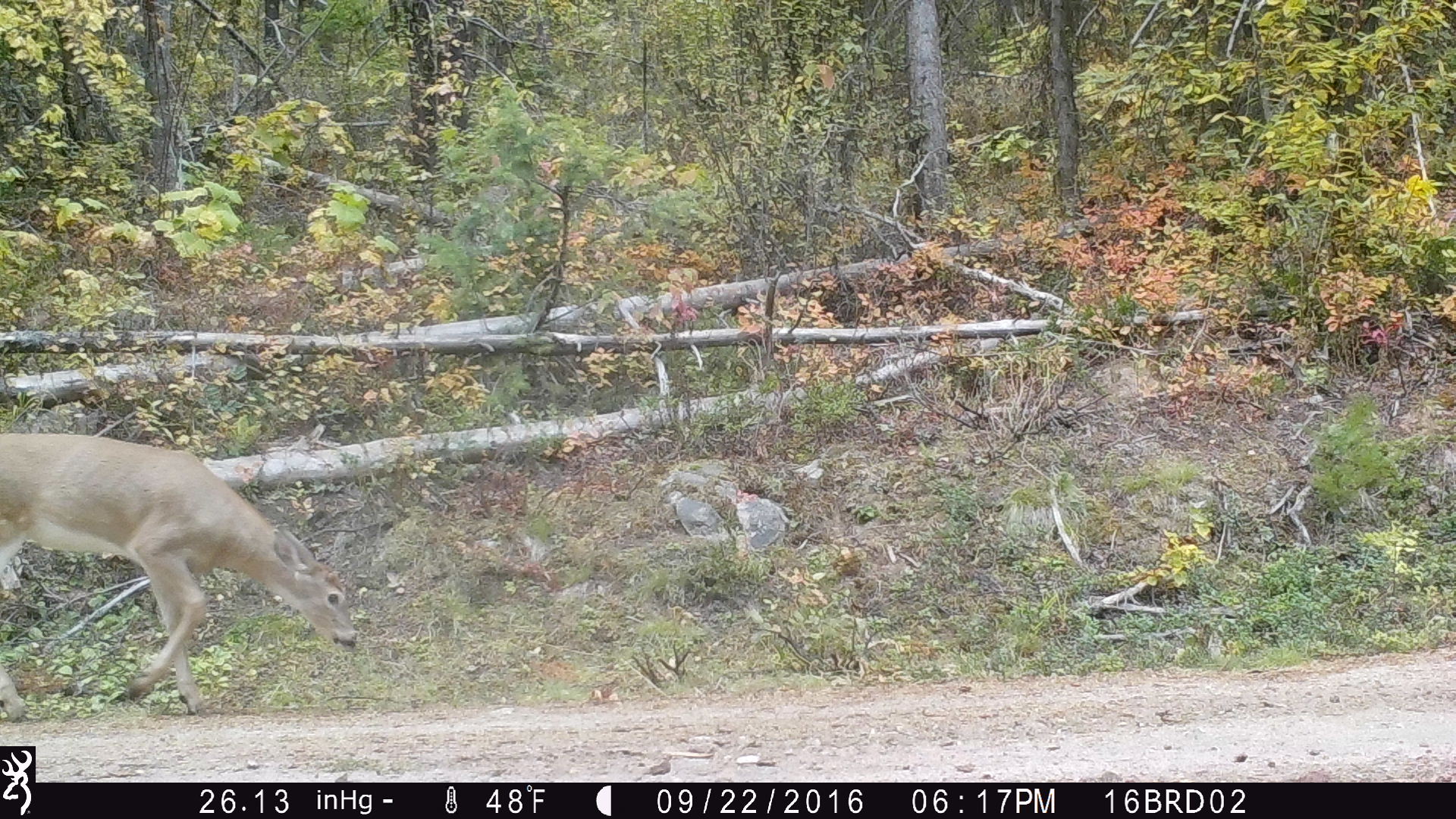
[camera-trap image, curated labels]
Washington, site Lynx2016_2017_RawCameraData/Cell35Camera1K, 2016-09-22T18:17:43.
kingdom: Animalia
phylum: Chordata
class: Mammalia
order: Artiodactyla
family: Cervidae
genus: Odocoileus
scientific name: Odocoileus virginianus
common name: white-tailed deer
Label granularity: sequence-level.